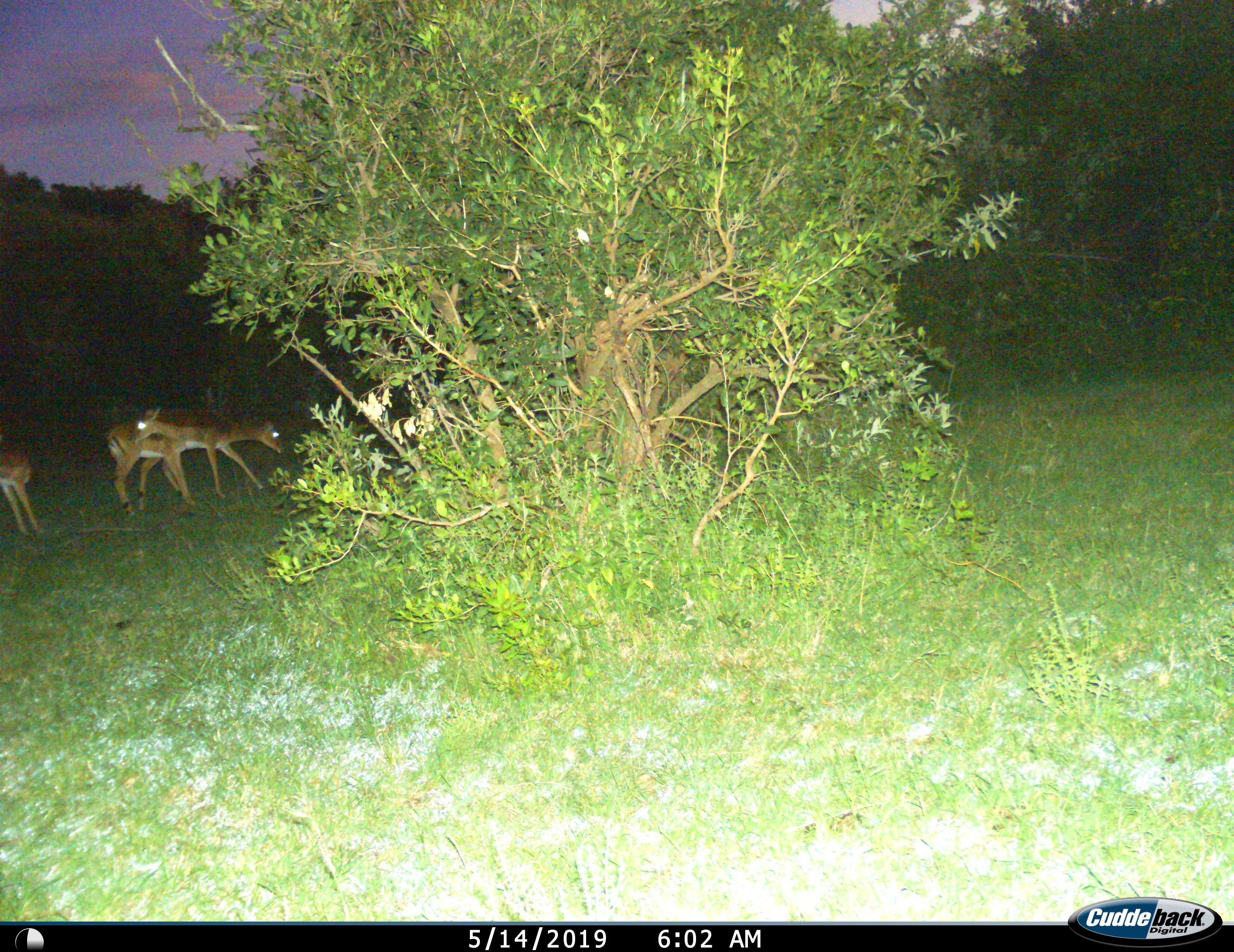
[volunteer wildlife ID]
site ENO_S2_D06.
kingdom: Animalia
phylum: Chordata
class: Mammalia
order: Artiodactyla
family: Bovidae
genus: Aepyceros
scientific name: Aepyceros melampus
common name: impala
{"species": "impala (Aepyceros melampus)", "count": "3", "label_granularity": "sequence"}